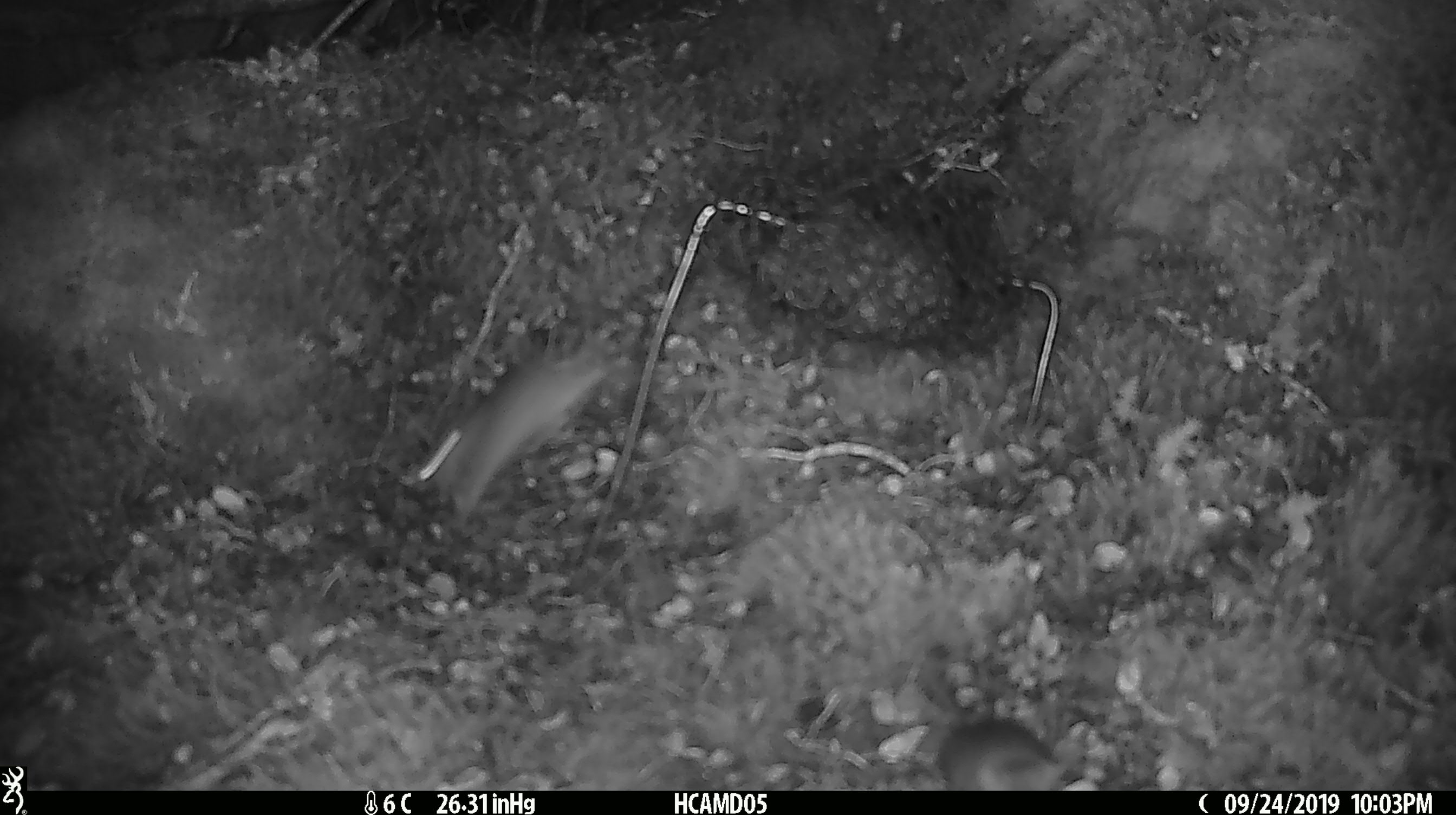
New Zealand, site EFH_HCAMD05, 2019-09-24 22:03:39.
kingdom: Animalia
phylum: Chordata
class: Mammalia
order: Rodentia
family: Muridae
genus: Mus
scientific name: Mus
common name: mouse